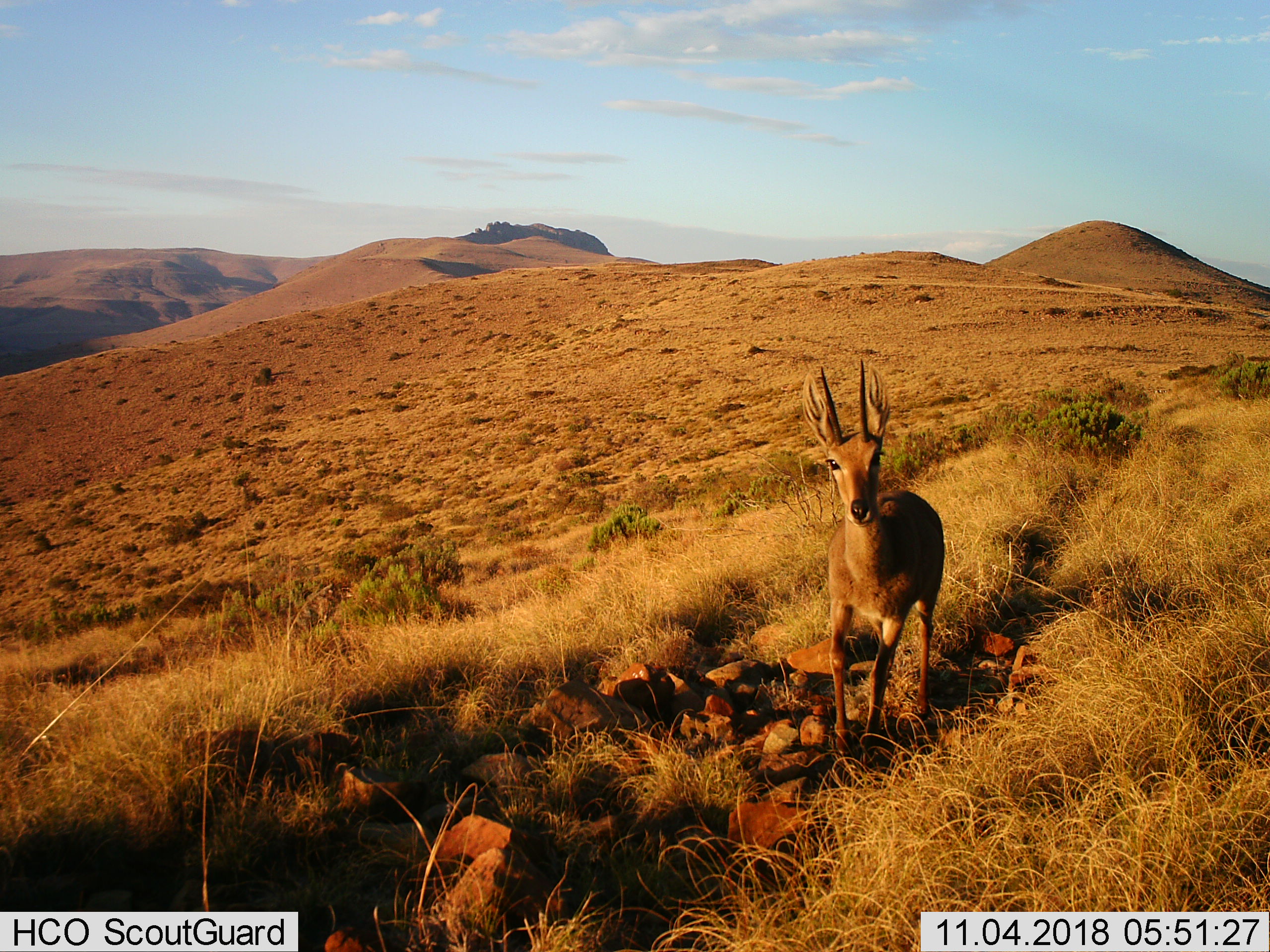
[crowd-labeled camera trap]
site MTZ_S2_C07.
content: unidentified animal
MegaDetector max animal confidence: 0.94